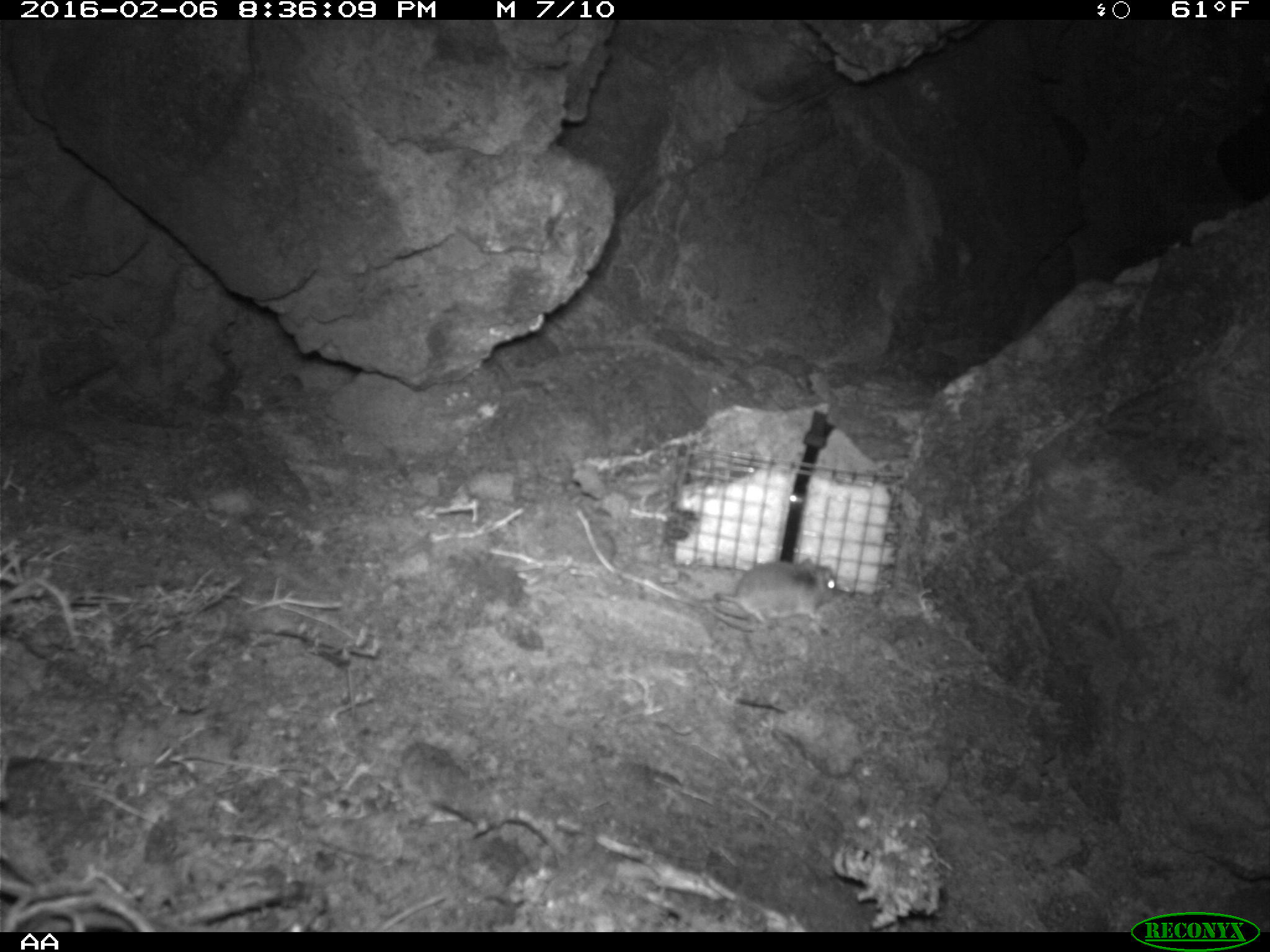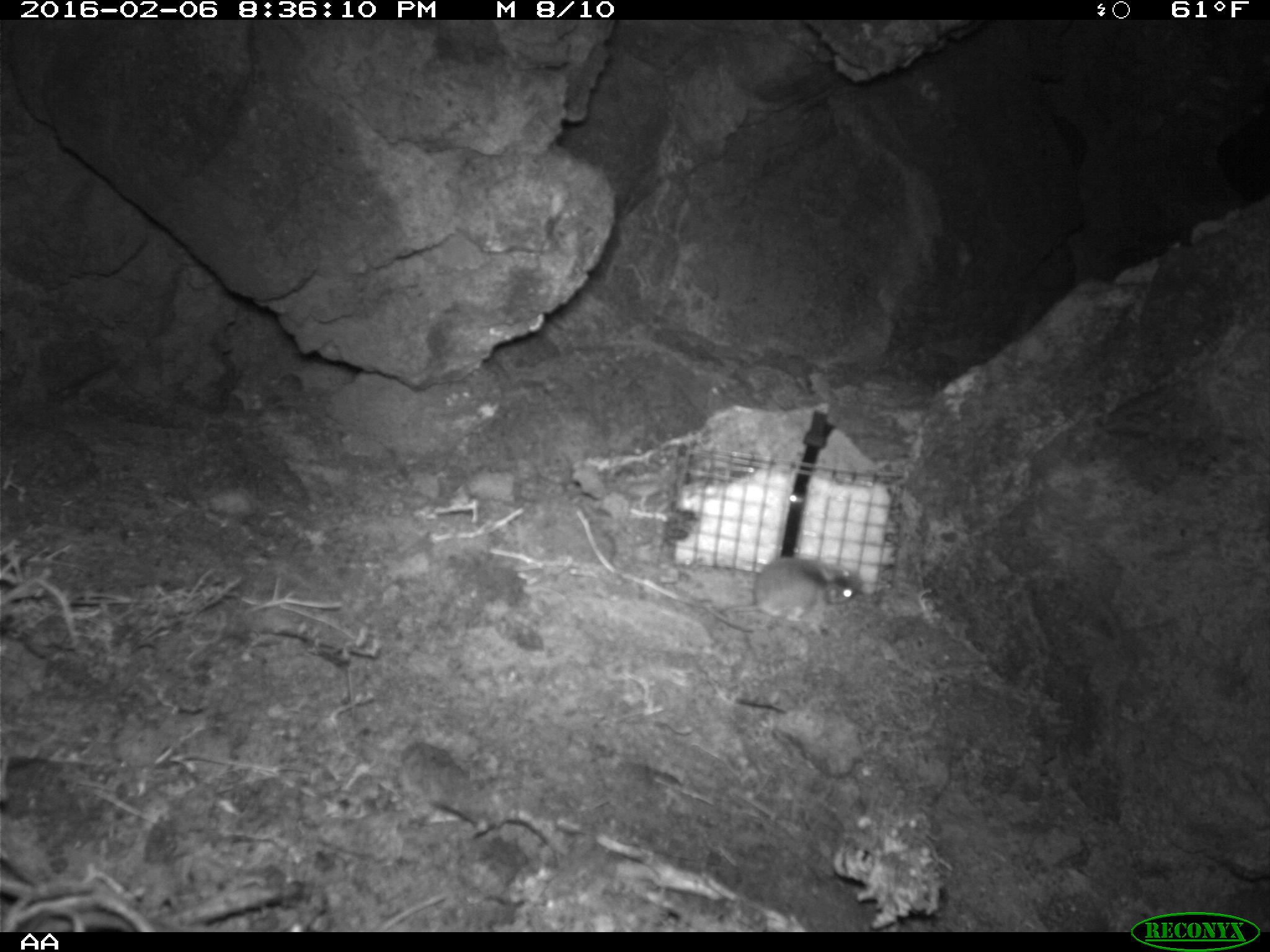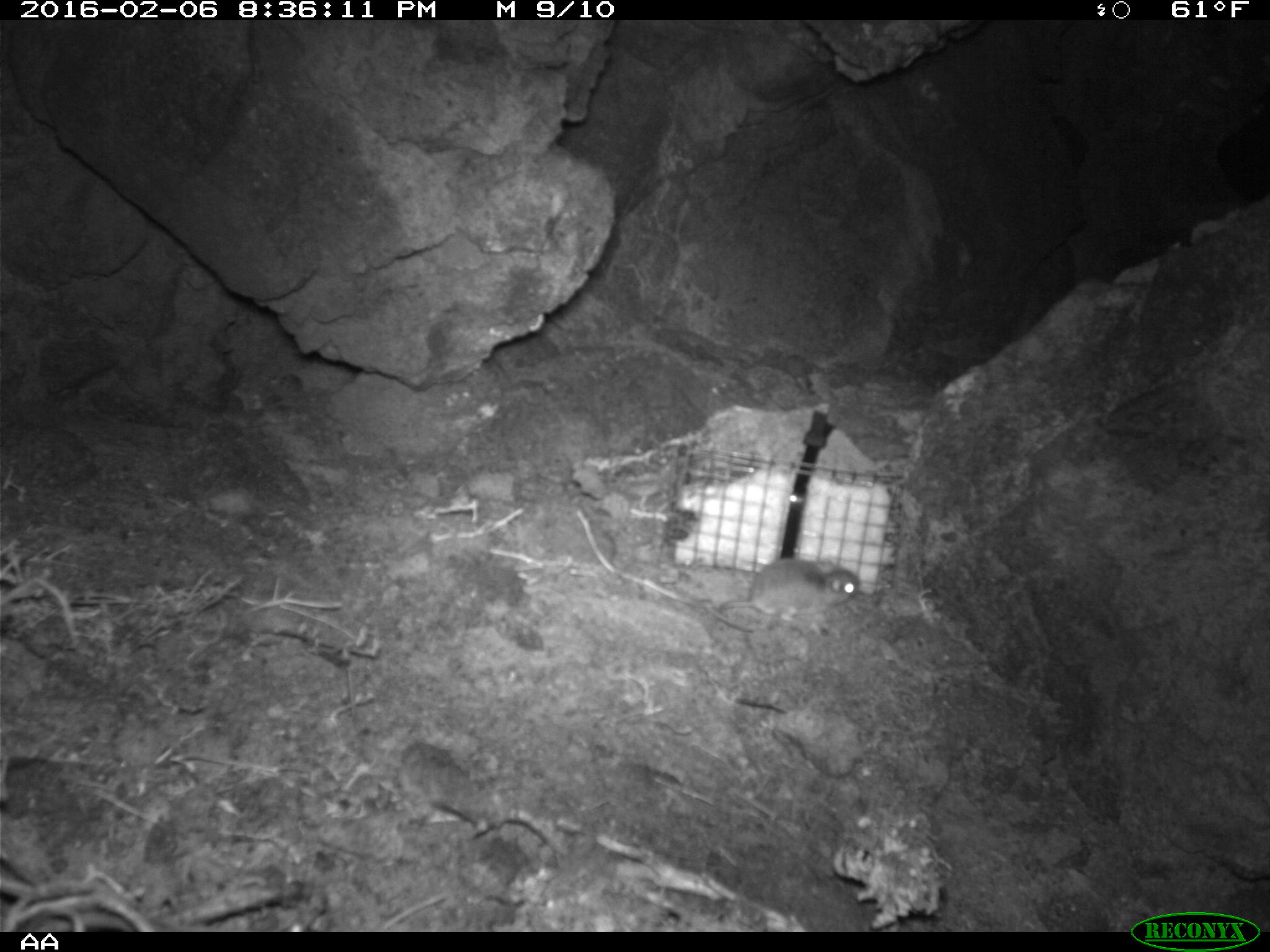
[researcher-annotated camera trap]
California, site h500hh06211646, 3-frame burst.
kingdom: Animalia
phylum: Chordata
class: Mammalia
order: Rodentia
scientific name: Rodentia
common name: rodent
Rodent (Rodentia).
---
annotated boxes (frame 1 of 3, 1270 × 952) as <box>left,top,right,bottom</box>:
rodent: <box>709,557,836,624</box>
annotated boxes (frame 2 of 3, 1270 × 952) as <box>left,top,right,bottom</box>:
rodent: <box>720,556,862,634</box>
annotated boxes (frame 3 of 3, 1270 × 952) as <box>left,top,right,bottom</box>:
rodent: <box>718,557,860,623</box>